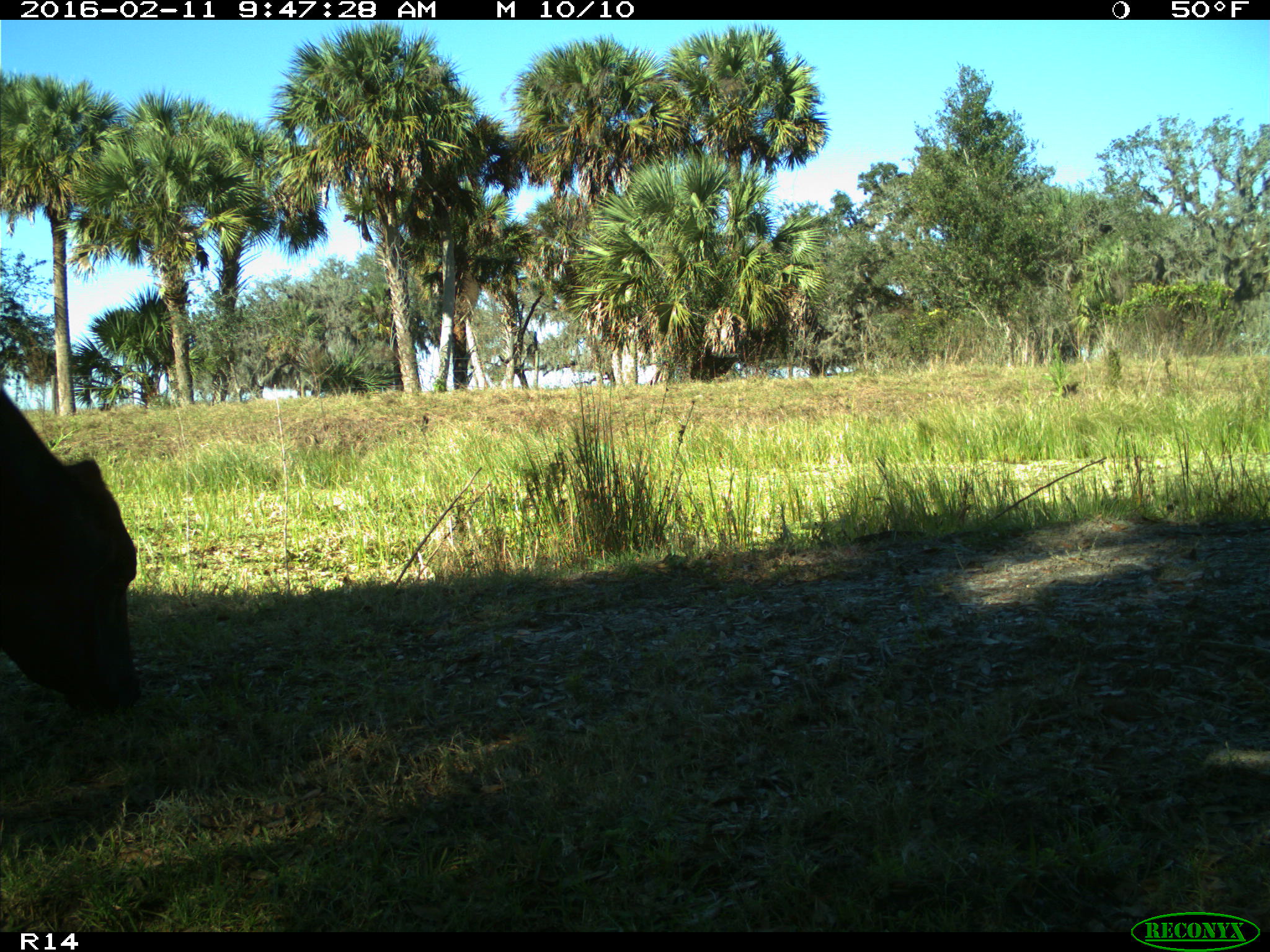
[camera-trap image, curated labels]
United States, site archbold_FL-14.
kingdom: Animalia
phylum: Chordata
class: Mammalia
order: Artiodactyla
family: Bovidae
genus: Bos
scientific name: Bos taurus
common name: domestic cow